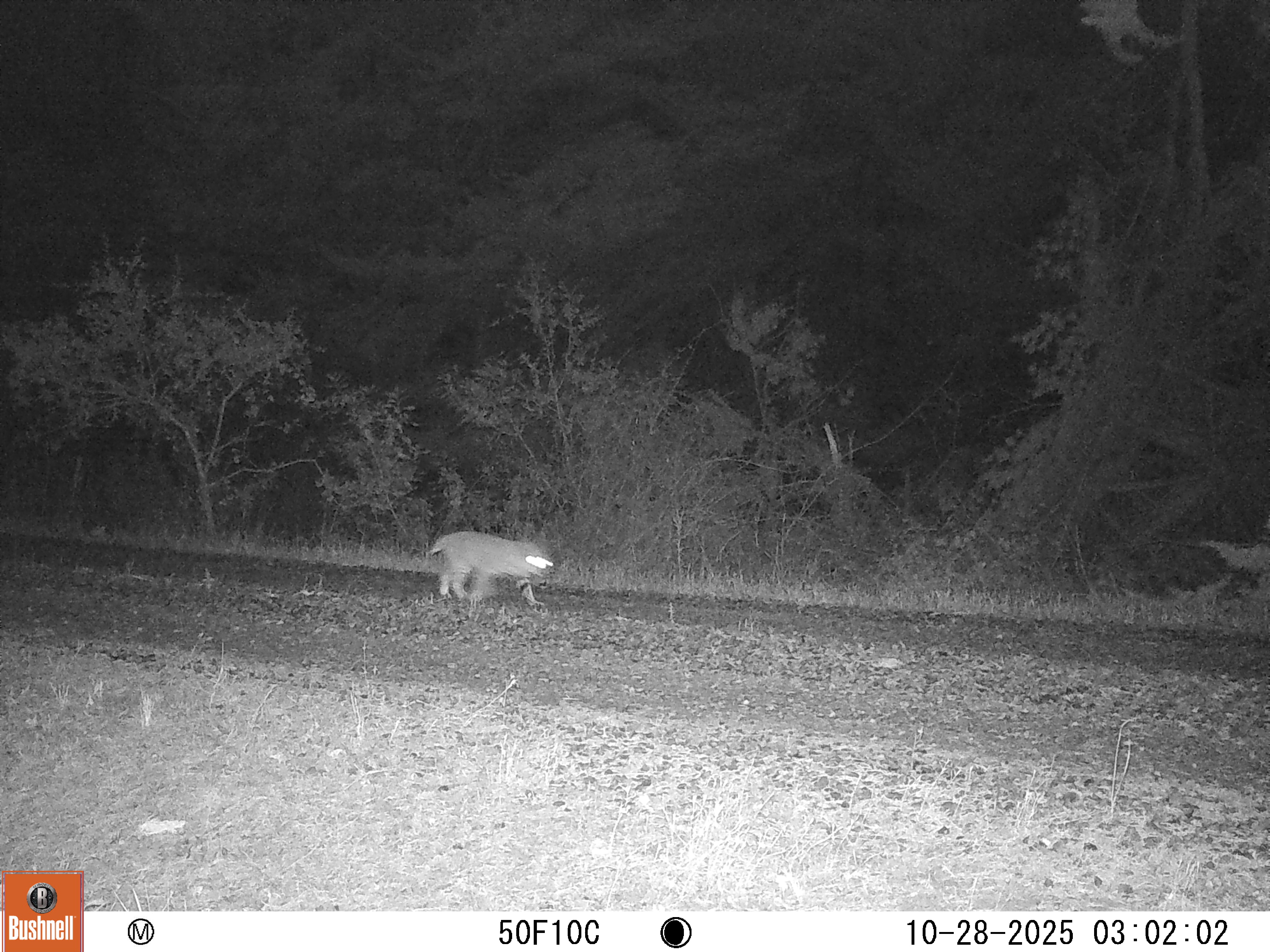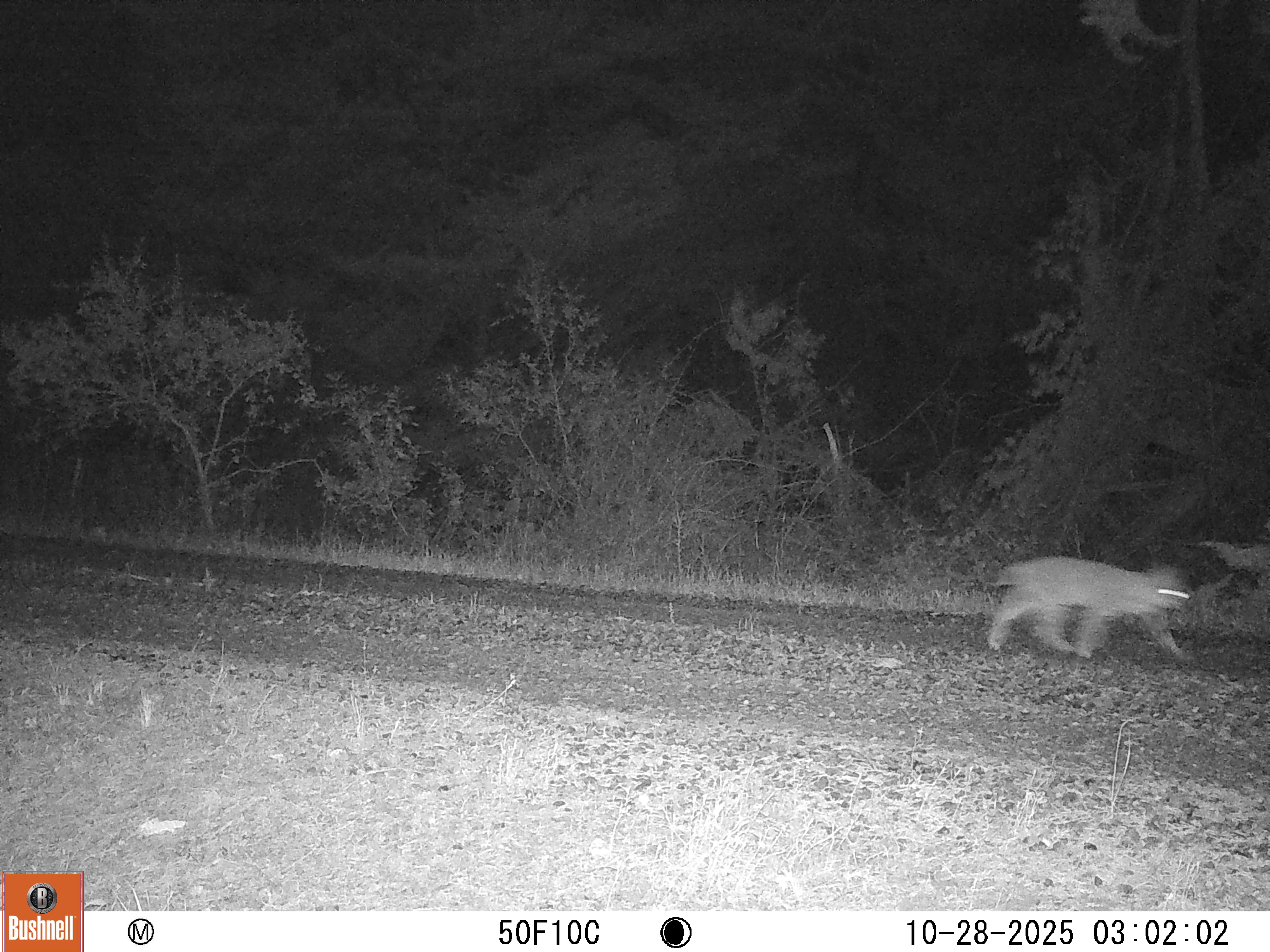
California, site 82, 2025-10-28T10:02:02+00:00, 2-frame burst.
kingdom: Animalia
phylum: Chordata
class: Mammalia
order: Carnivora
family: Felidae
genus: Lynx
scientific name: Lynx rufus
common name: bobcat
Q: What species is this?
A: Bobcat (Lynx rufus).